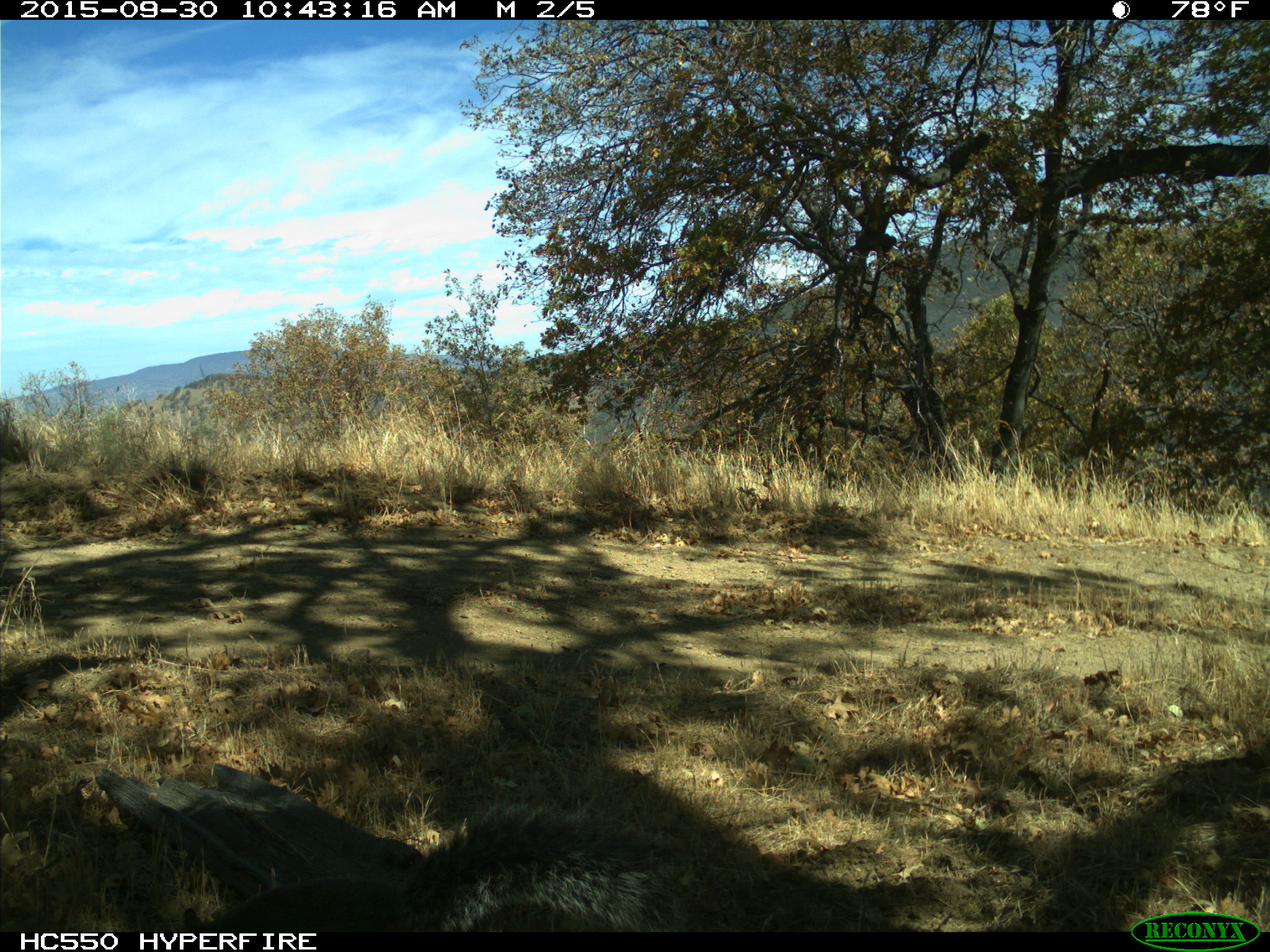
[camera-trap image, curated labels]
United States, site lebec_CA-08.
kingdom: Animalia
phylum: Chordata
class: Mammalia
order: Rodentia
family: Sciuridae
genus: Sciurus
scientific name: Sciurus carolinensis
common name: eastern gray squirrel